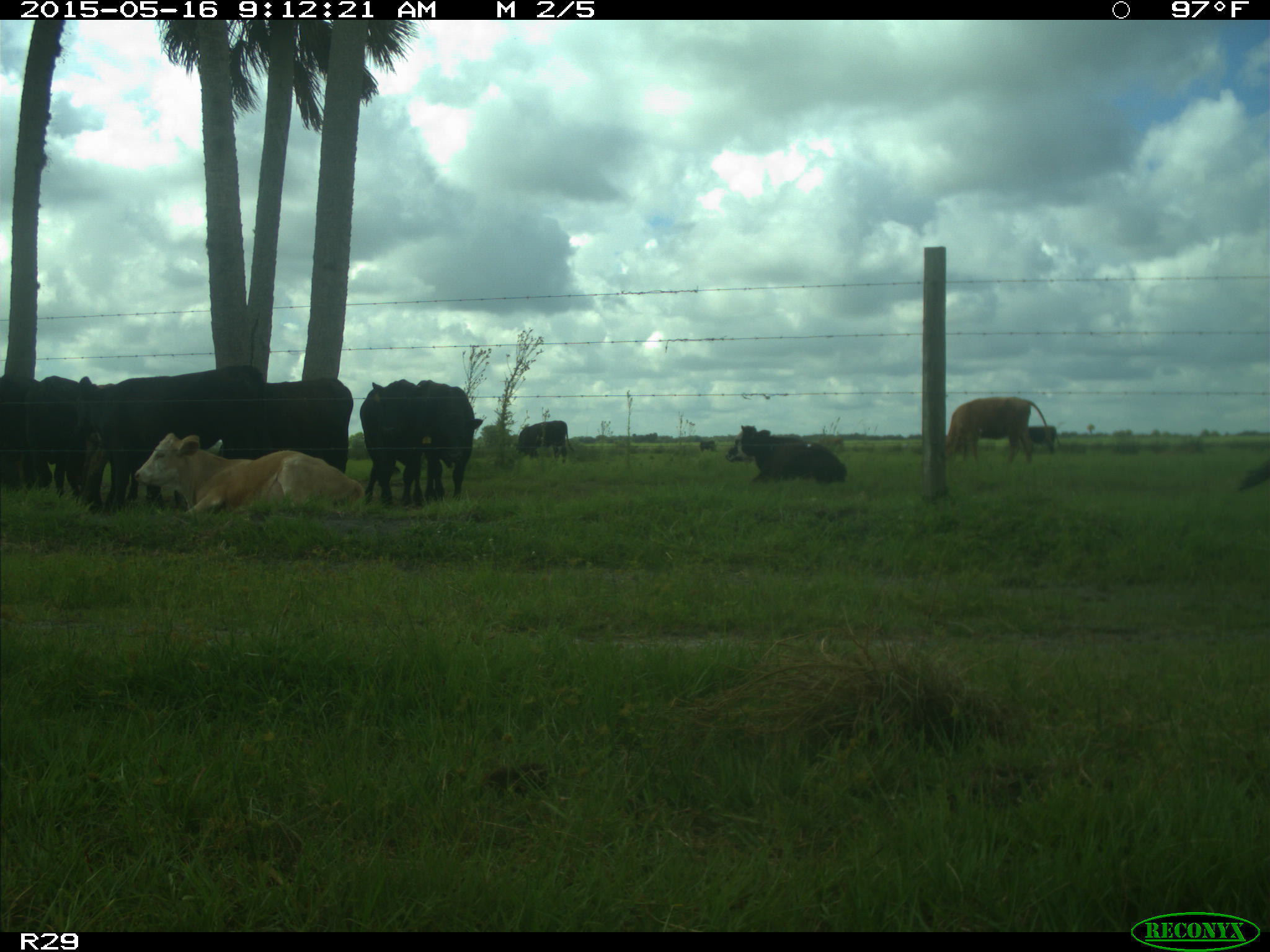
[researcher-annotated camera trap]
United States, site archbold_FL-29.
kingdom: Animalia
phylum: Chordata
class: Mammalia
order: Artiodactyla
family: Bovidae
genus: Bos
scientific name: Bos taurus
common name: domestic cow